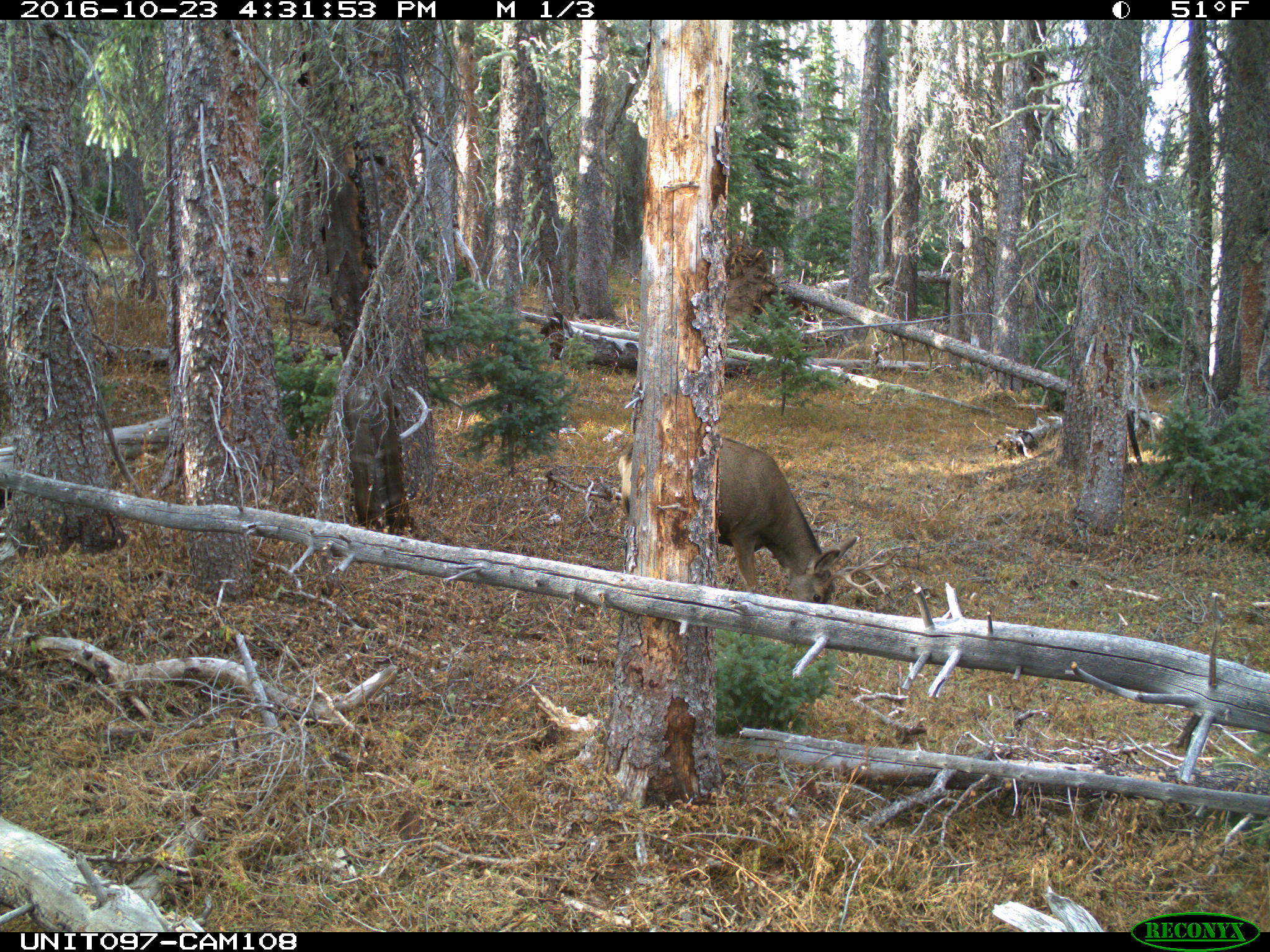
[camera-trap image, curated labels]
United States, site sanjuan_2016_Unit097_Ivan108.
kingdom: Animalia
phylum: Chordata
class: Mammalia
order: Artiodactyla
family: Cervidae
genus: Odocoileus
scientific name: Odocoileus hemionus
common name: mule deer